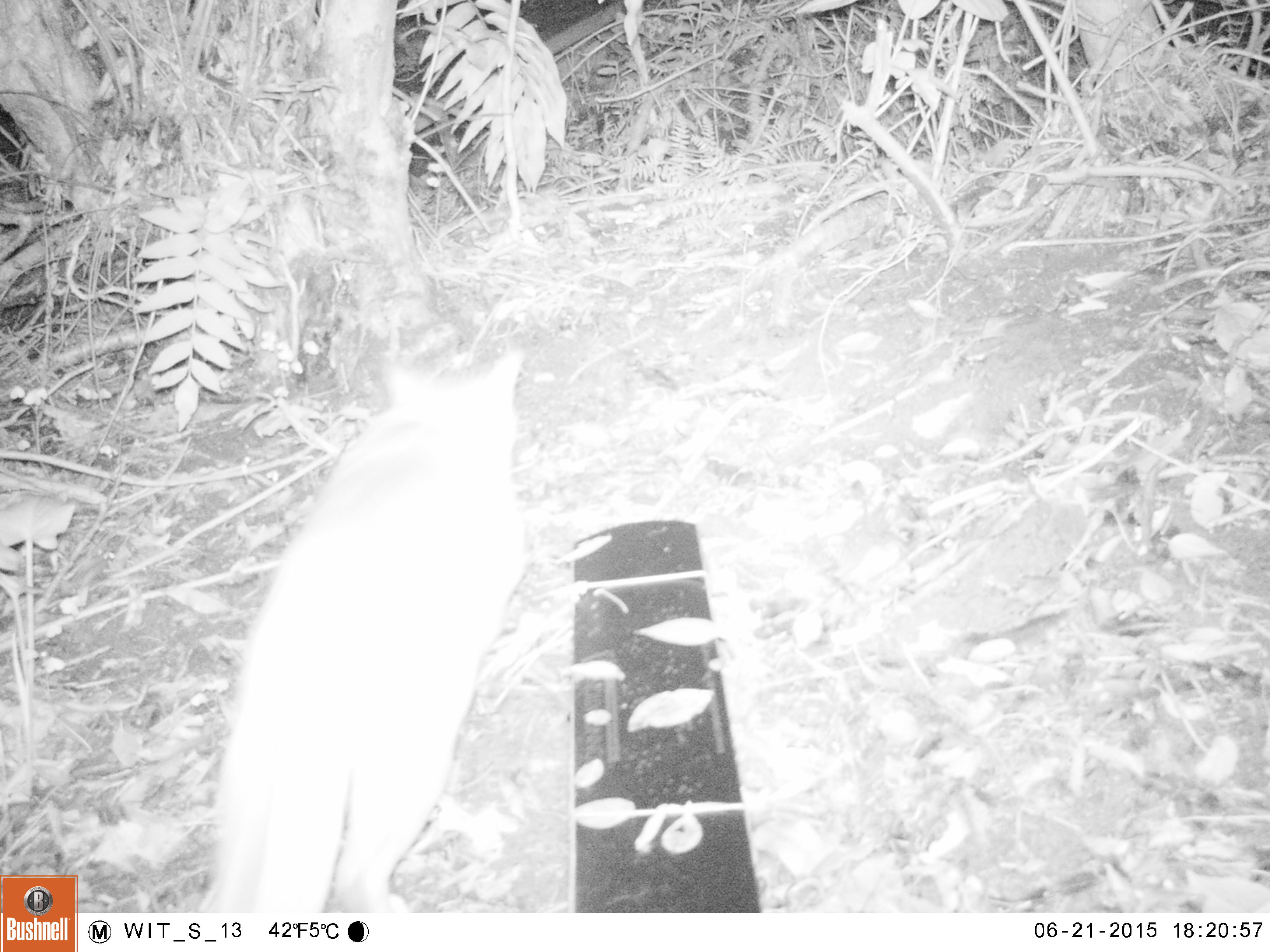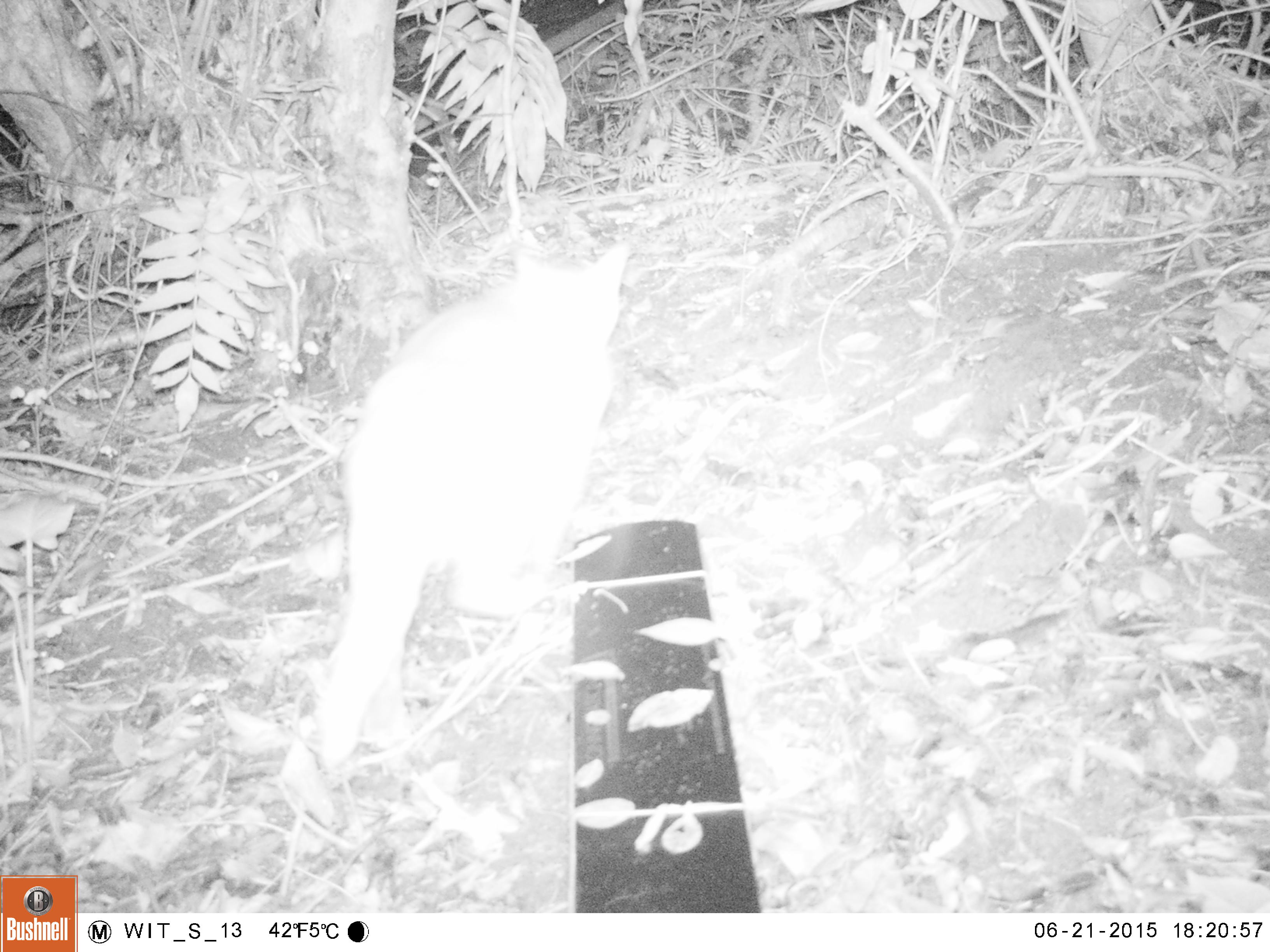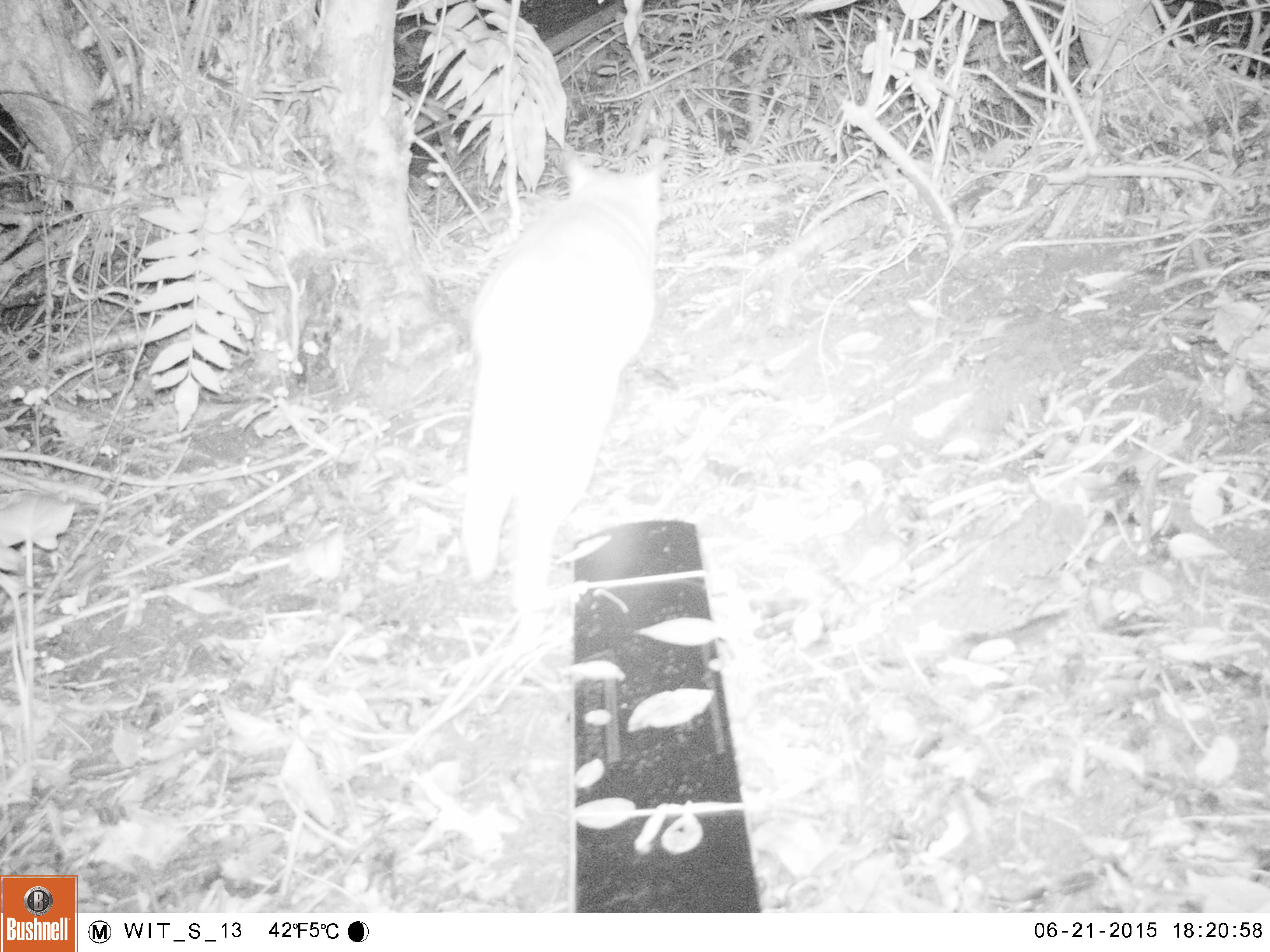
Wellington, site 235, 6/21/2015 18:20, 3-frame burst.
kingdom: Animalia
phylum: Chordata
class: Mammalia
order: Carnivora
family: Felidae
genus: Felis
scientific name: Felis catus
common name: cat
Cat (Felis catus).